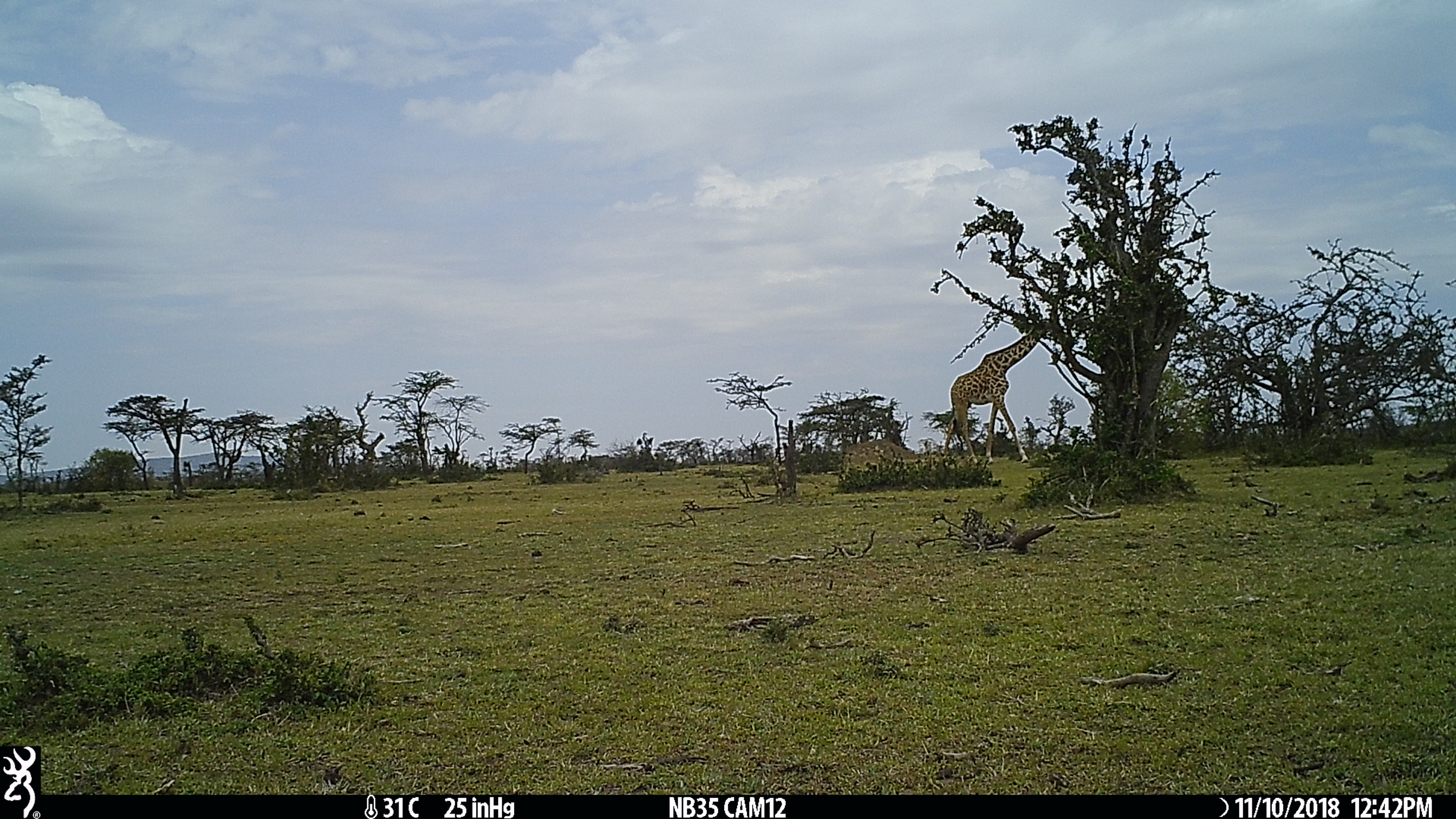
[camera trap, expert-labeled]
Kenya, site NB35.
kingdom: Animalia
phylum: Chordata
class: Mammalia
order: Artiodactyla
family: Giraffidae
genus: Giraffa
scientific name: Giraffa camelopardalis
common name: northern giraffe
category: giraffe